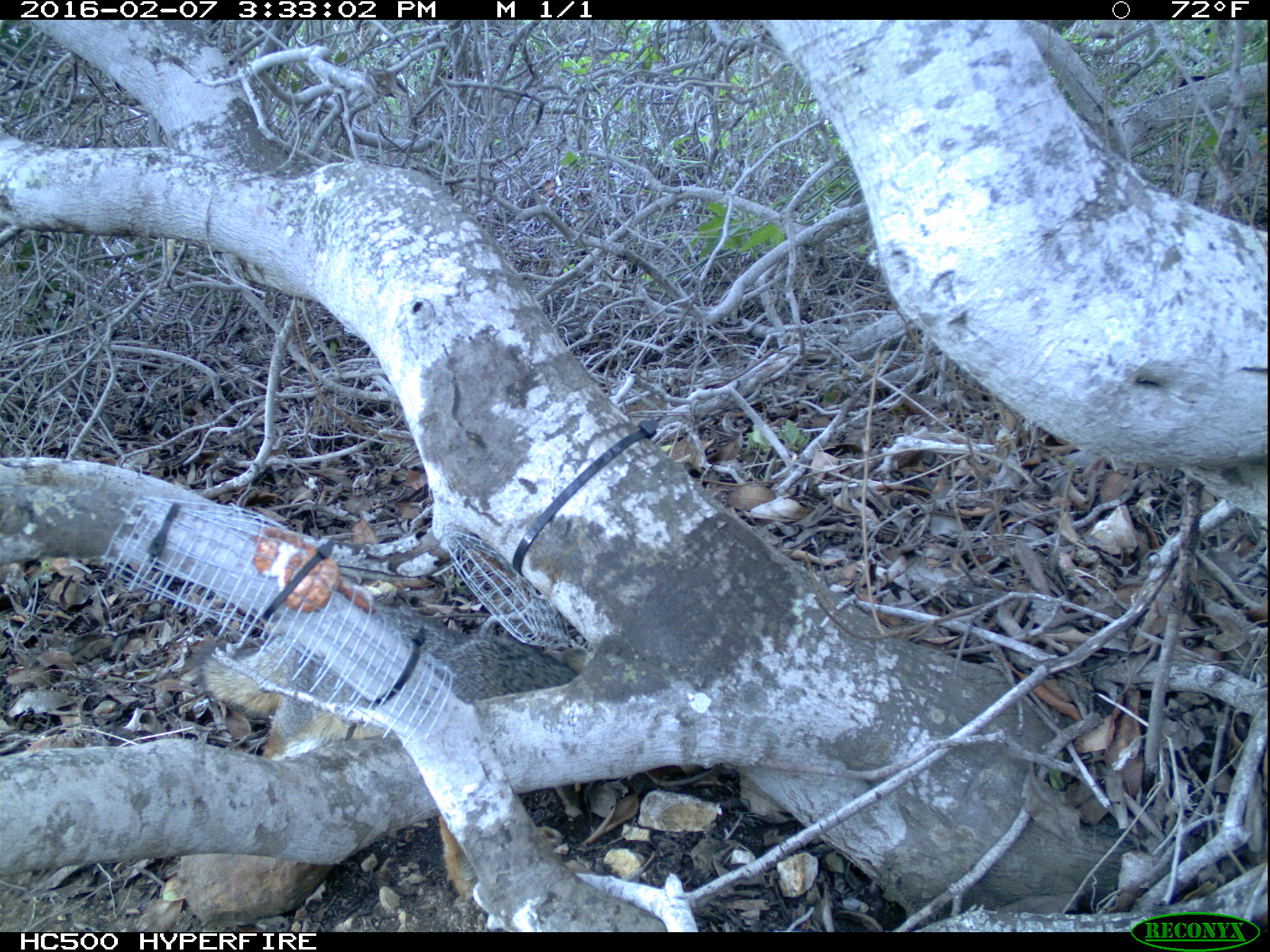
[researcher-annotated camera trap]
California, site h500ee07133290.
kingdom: Animalia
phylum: Chordata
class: Mammalia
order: Carnivora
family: Canidae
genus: Urocyon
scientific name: Urocyon littoralis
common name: island fox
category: fox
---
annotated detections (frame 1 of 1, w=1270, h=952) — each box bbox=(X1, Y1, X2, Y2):
fox: bbox=(196, 607, 593, 897)